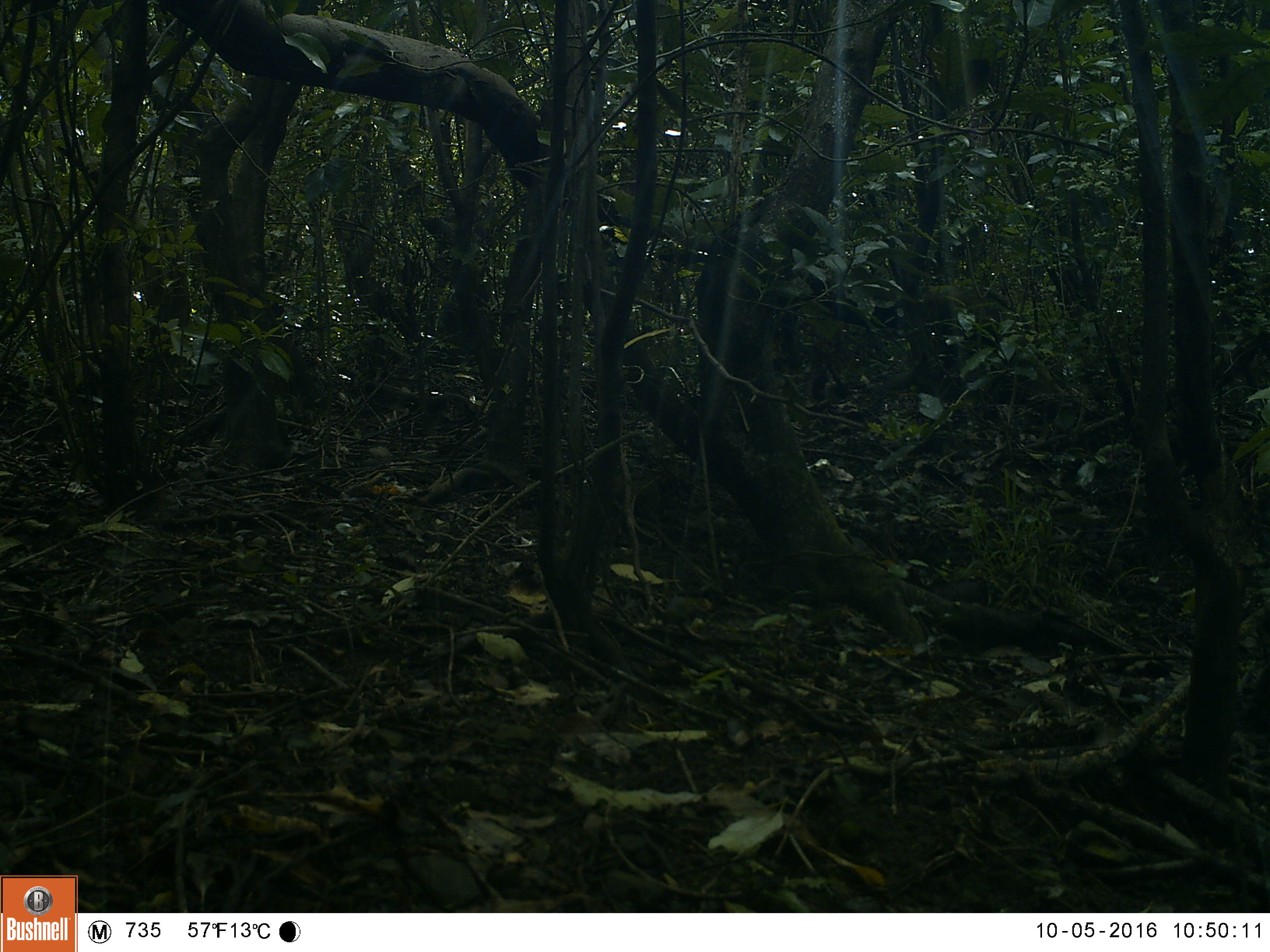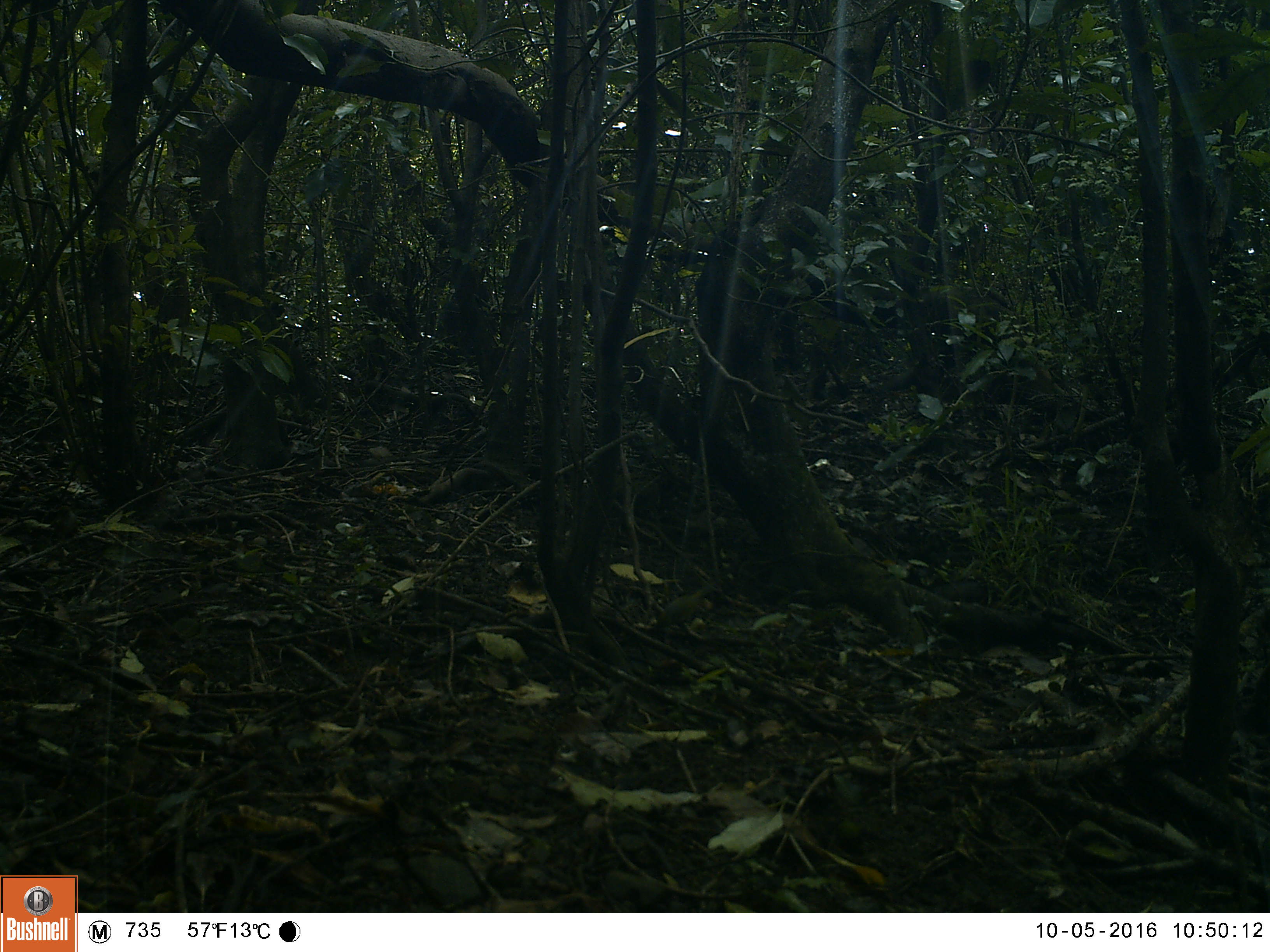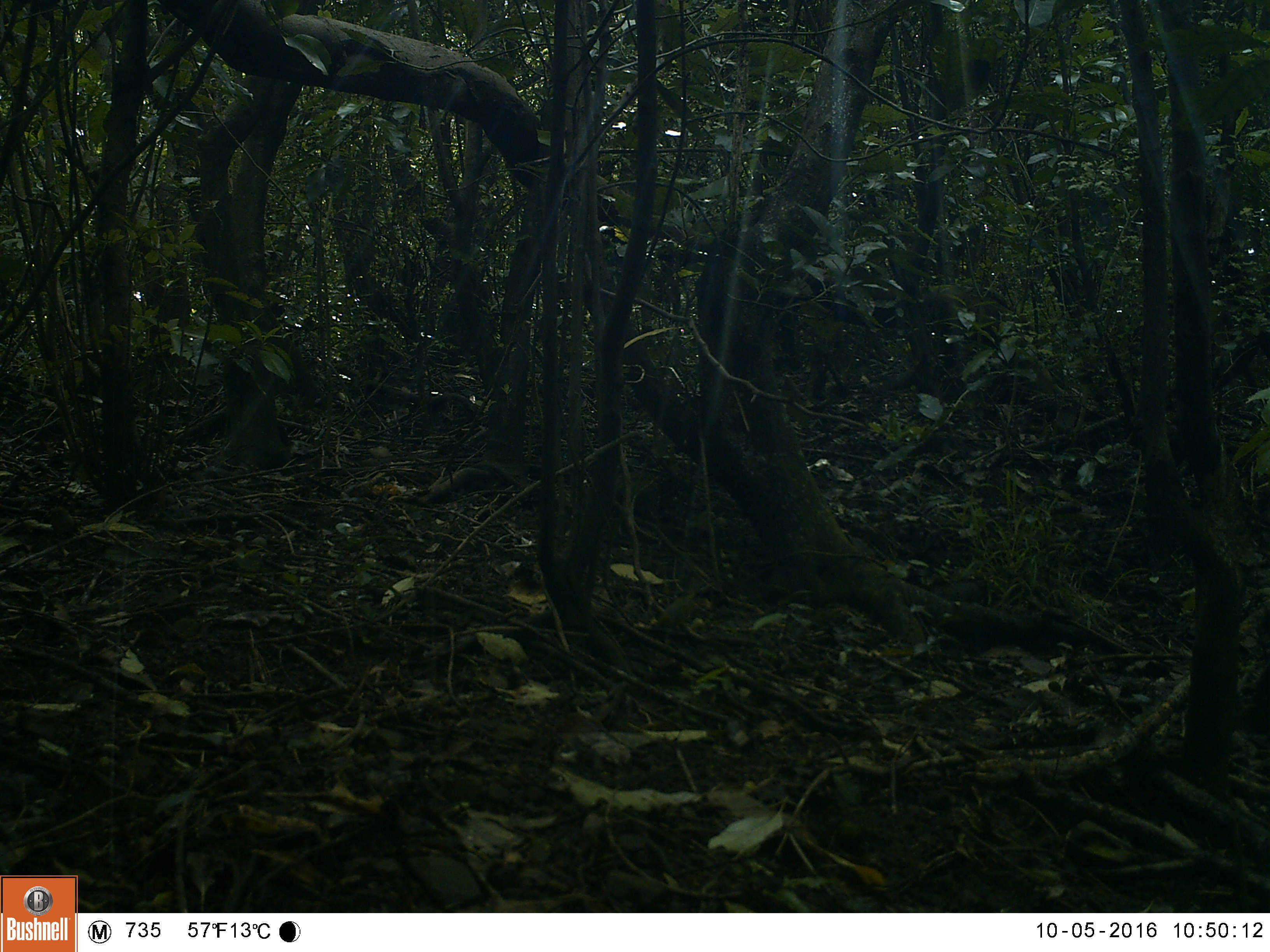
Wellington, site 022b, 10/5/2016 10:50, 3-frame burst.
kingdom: Animalia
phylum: Chordata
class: Aves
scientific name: Aves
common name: bird